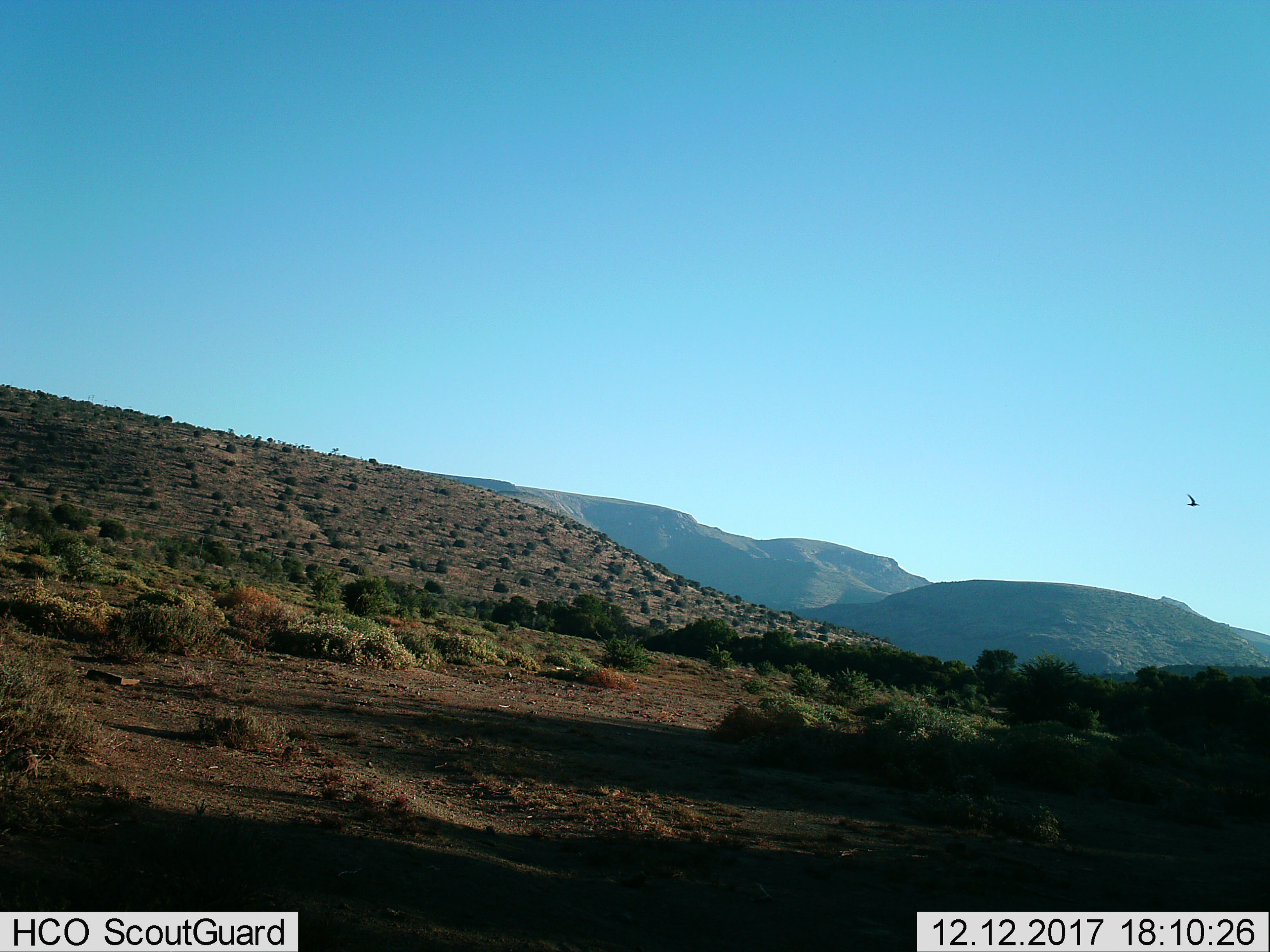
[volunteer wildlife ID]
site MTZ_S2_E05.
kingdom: Animalia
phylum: Chordata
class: Aves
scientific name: Aves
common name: bird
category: birdother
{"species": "birdother (bird) (Aves)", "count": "1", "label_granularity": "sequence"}